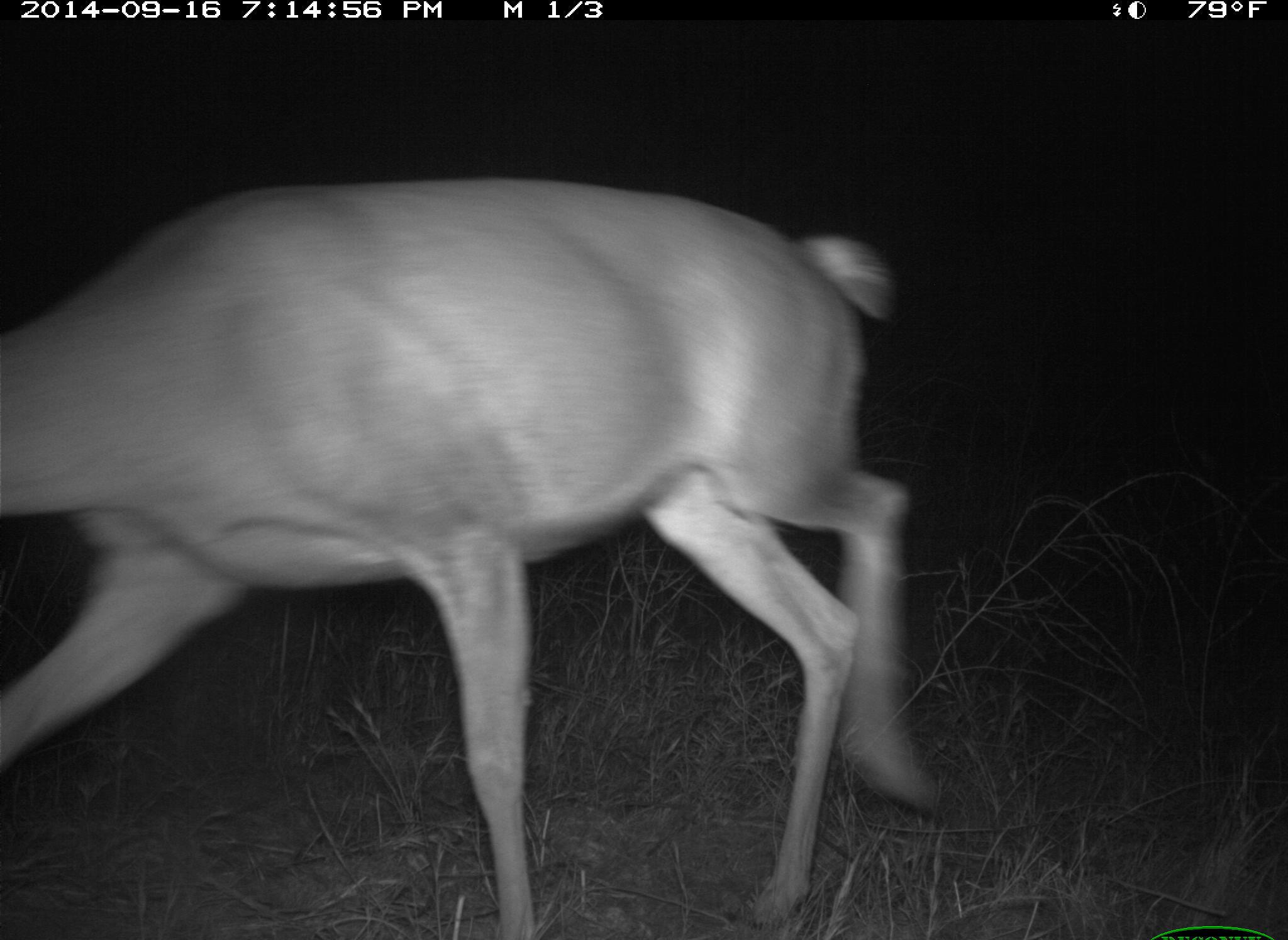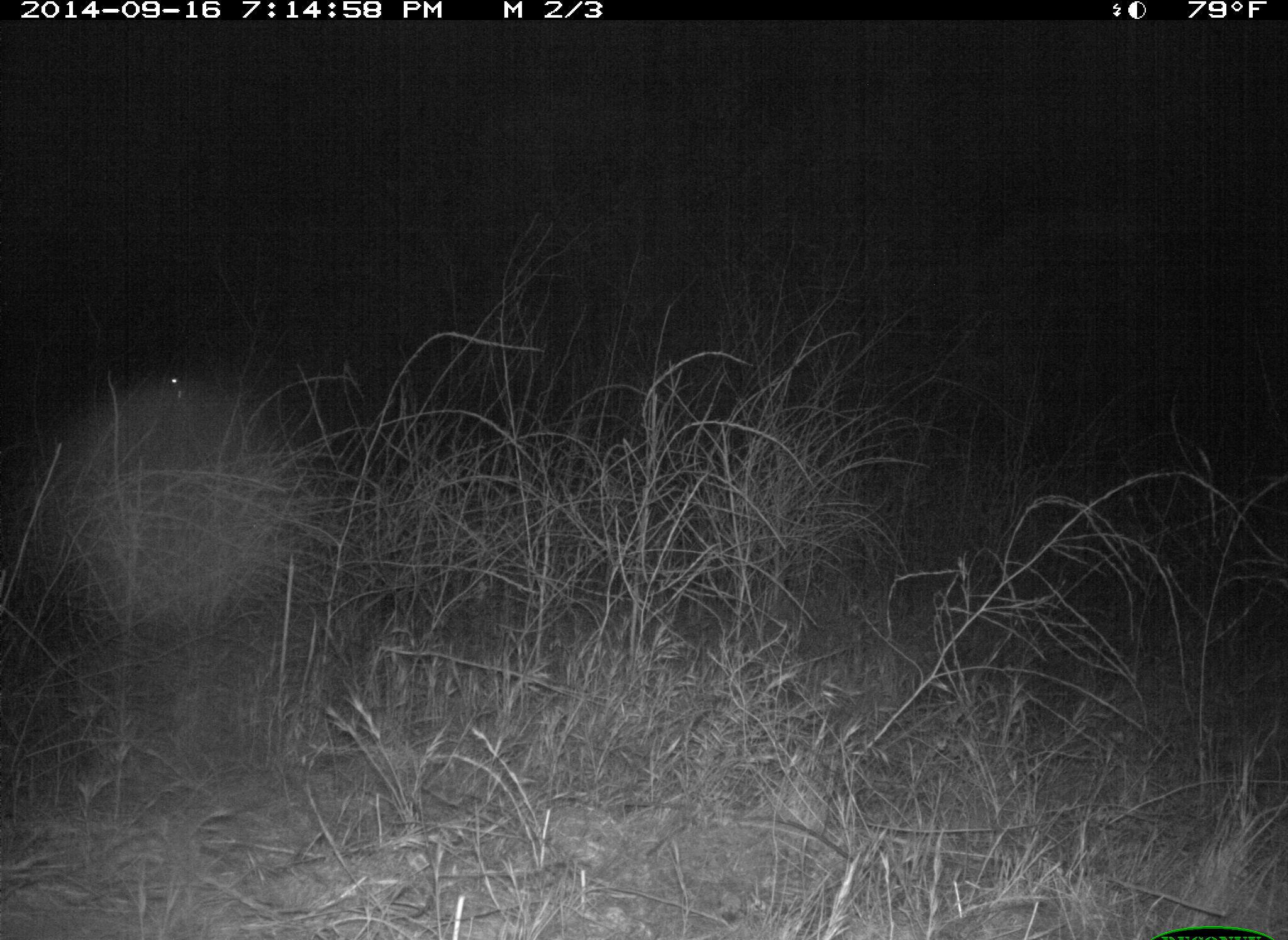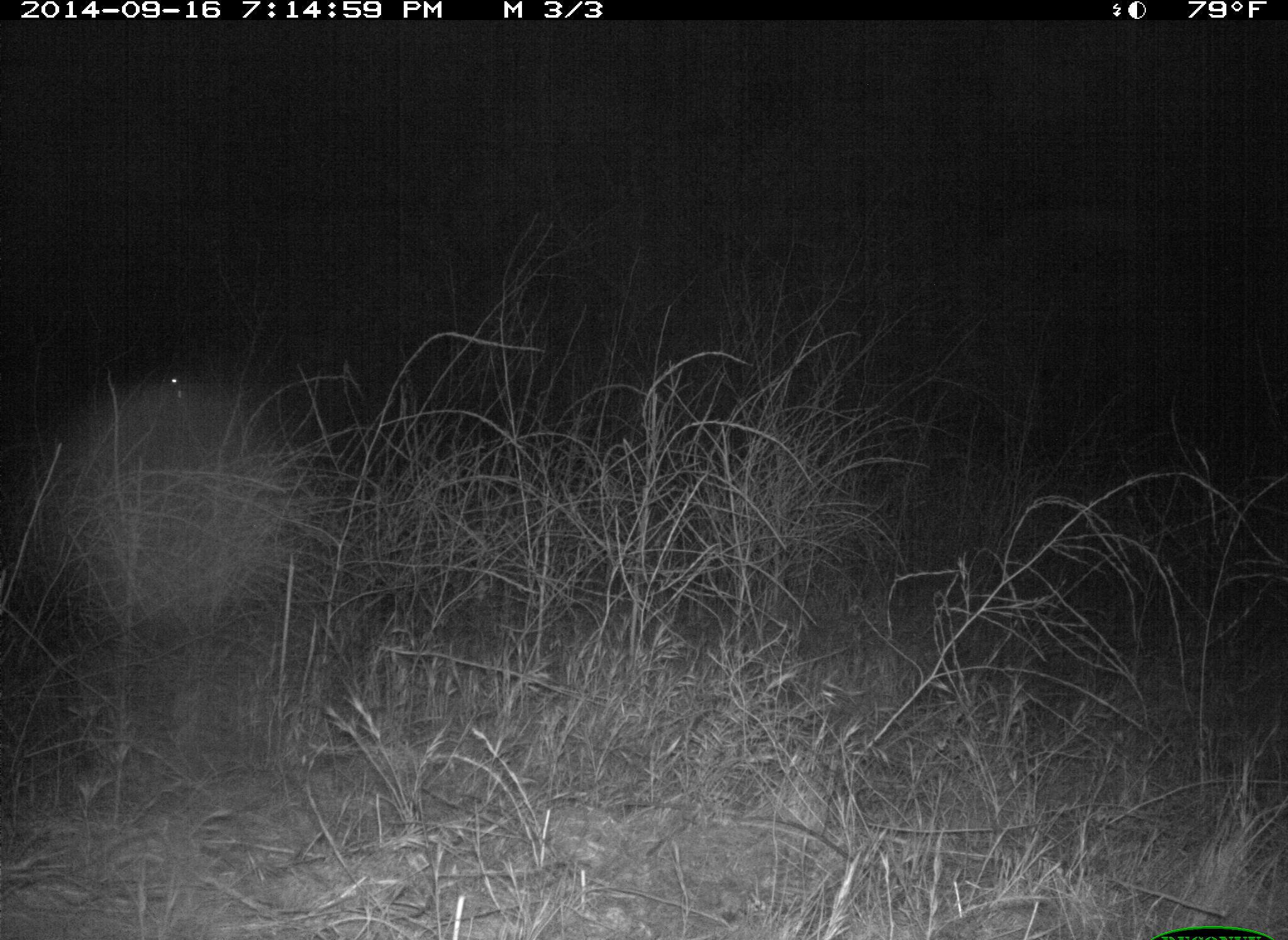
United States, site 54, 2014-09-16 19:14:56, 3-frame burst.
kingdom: Animalia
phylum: Chordata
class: Mammalia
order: Artiodactyla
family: Cervidae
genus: Odocoileus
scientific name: Odocoileus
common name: deer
Deer (Odocoileus).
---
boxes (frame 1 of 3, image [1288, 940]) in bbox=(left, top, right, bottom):
deer: bbox=(0, 180, 944, 940)